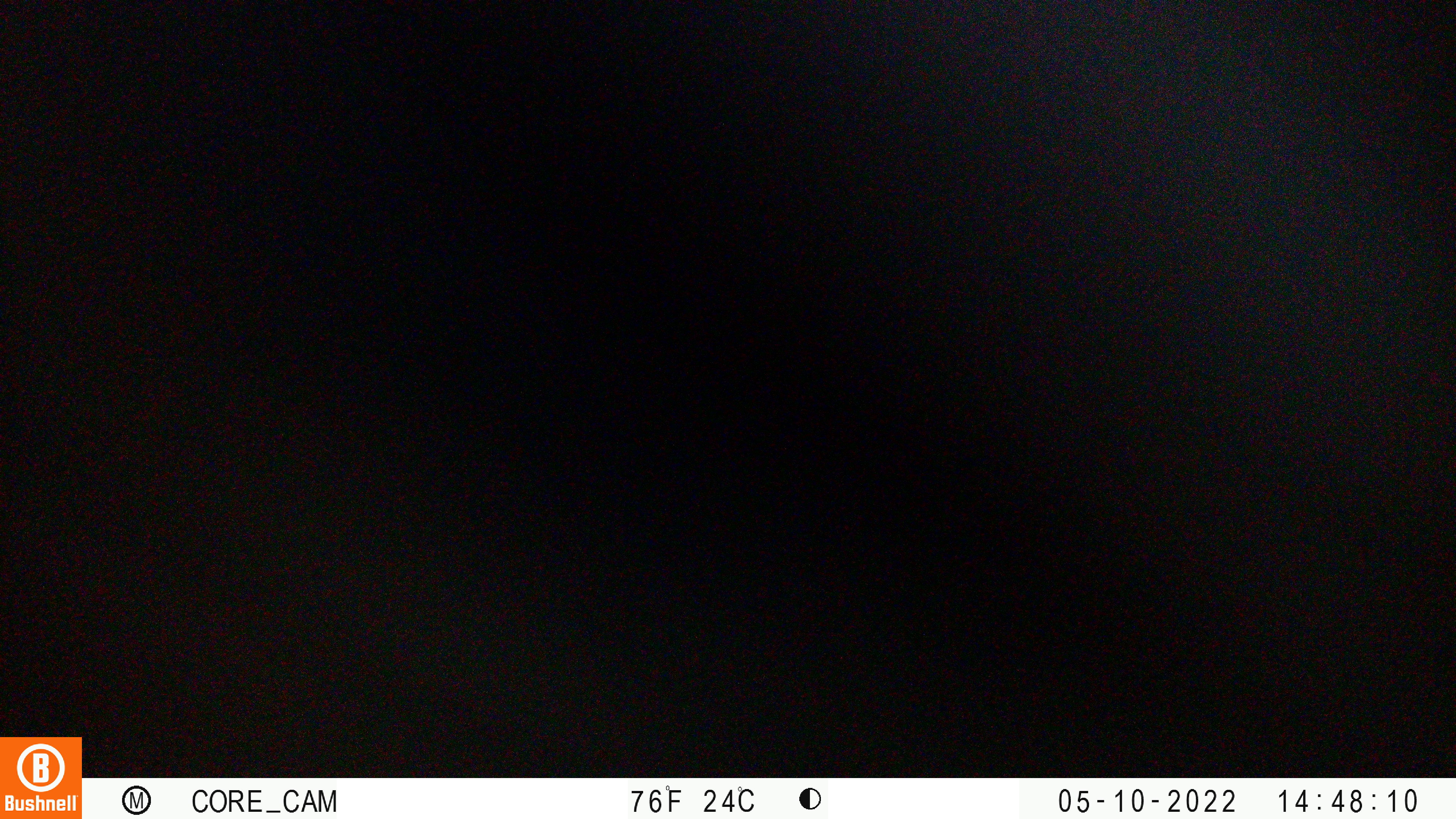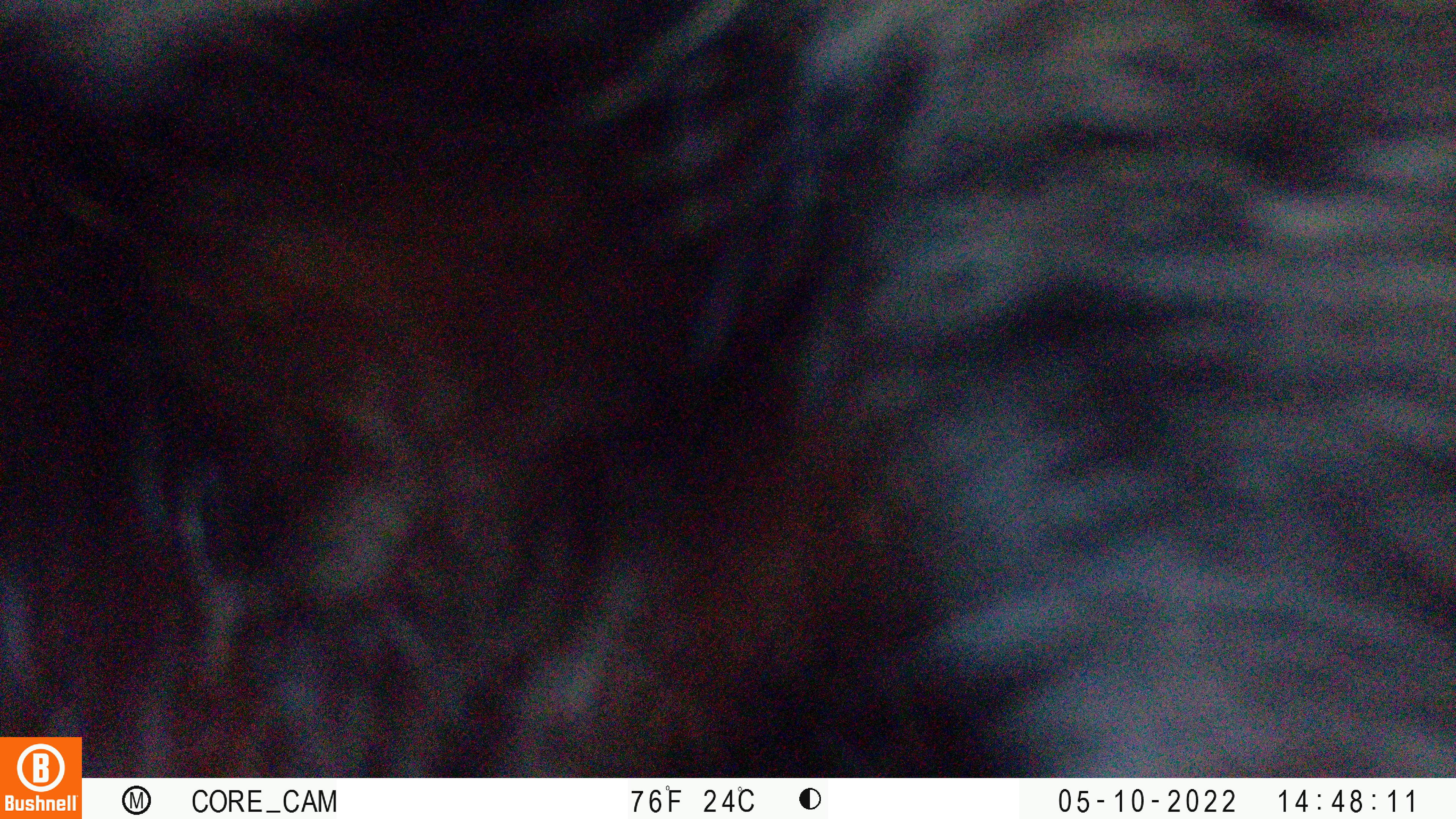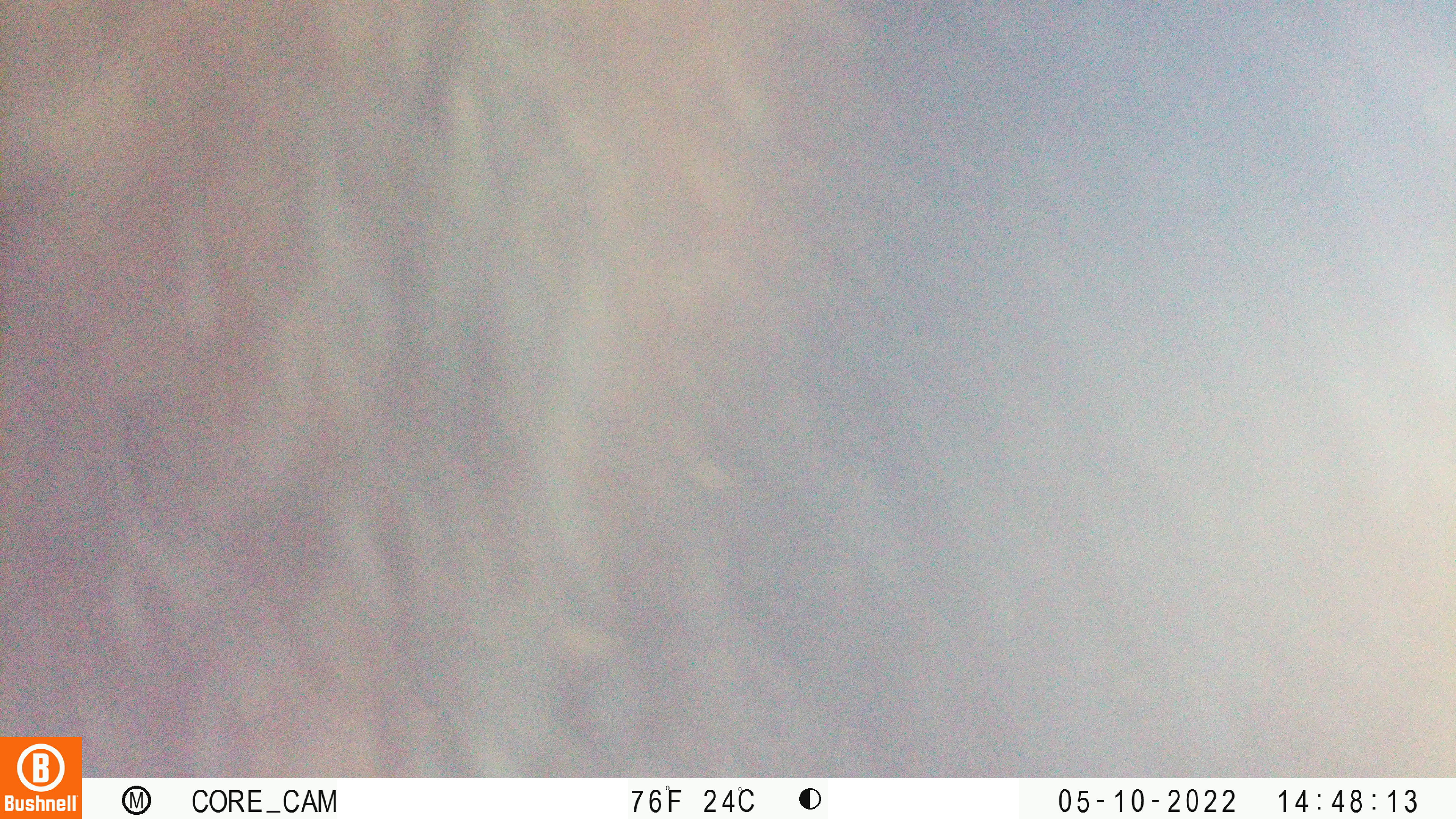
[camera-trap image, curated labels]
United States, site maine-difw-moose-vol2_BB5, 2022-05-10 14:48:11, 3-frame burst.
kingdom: Animalia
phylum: Chordata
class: Mammalia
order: Carnivora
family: Ursidae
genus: Ursus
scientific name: Ursus americanus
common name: black bear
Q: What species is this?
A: Black bear (Ursus americanus).